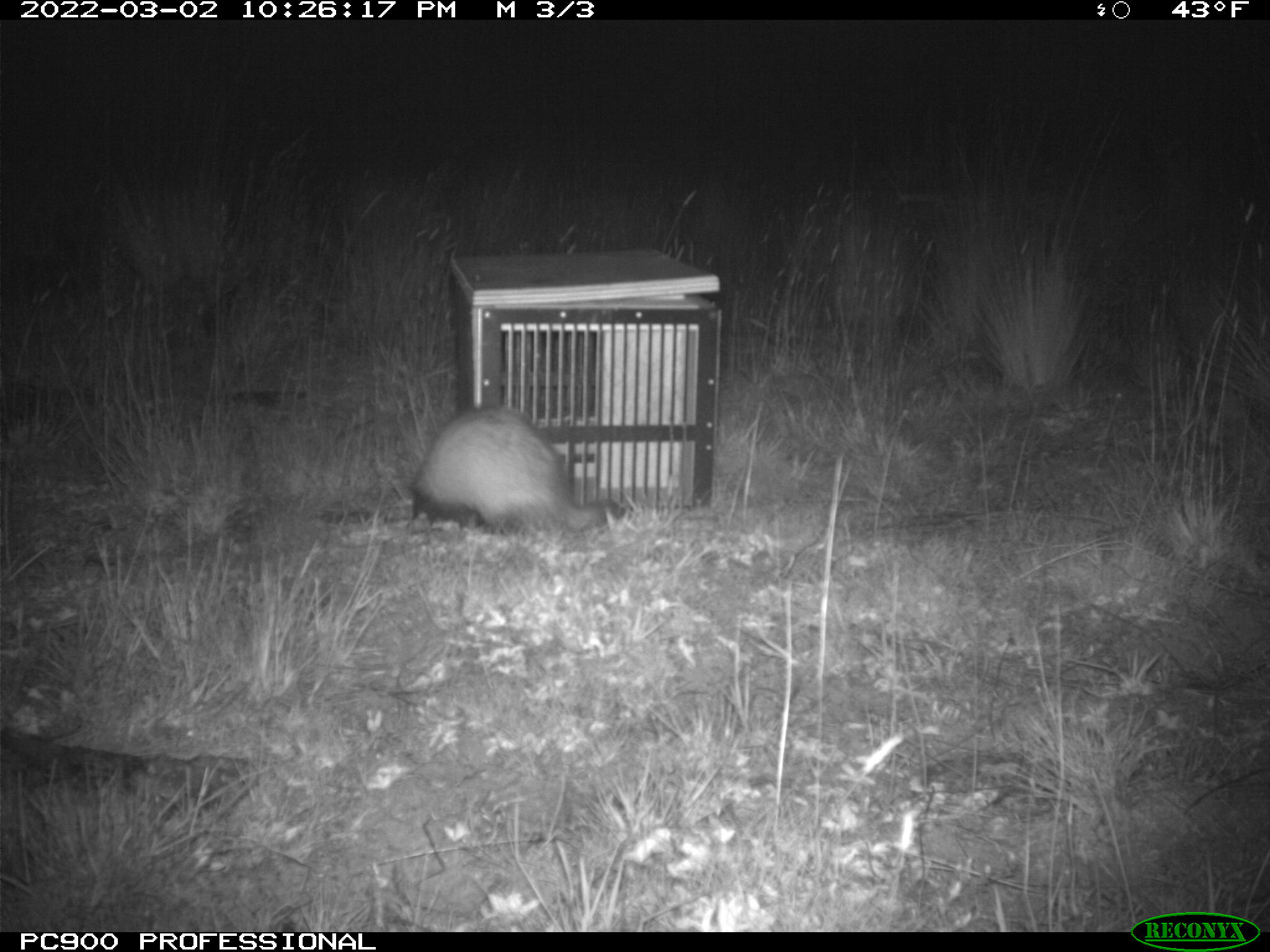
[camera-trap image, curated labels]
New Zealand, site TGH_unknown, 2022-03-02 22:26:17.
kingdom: Animalia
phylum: Chordata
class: Mammalia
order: Carnivora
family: Mustelidae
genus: Mustela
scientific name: Mustela furo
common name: ferret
Ferret (Mustela furo).